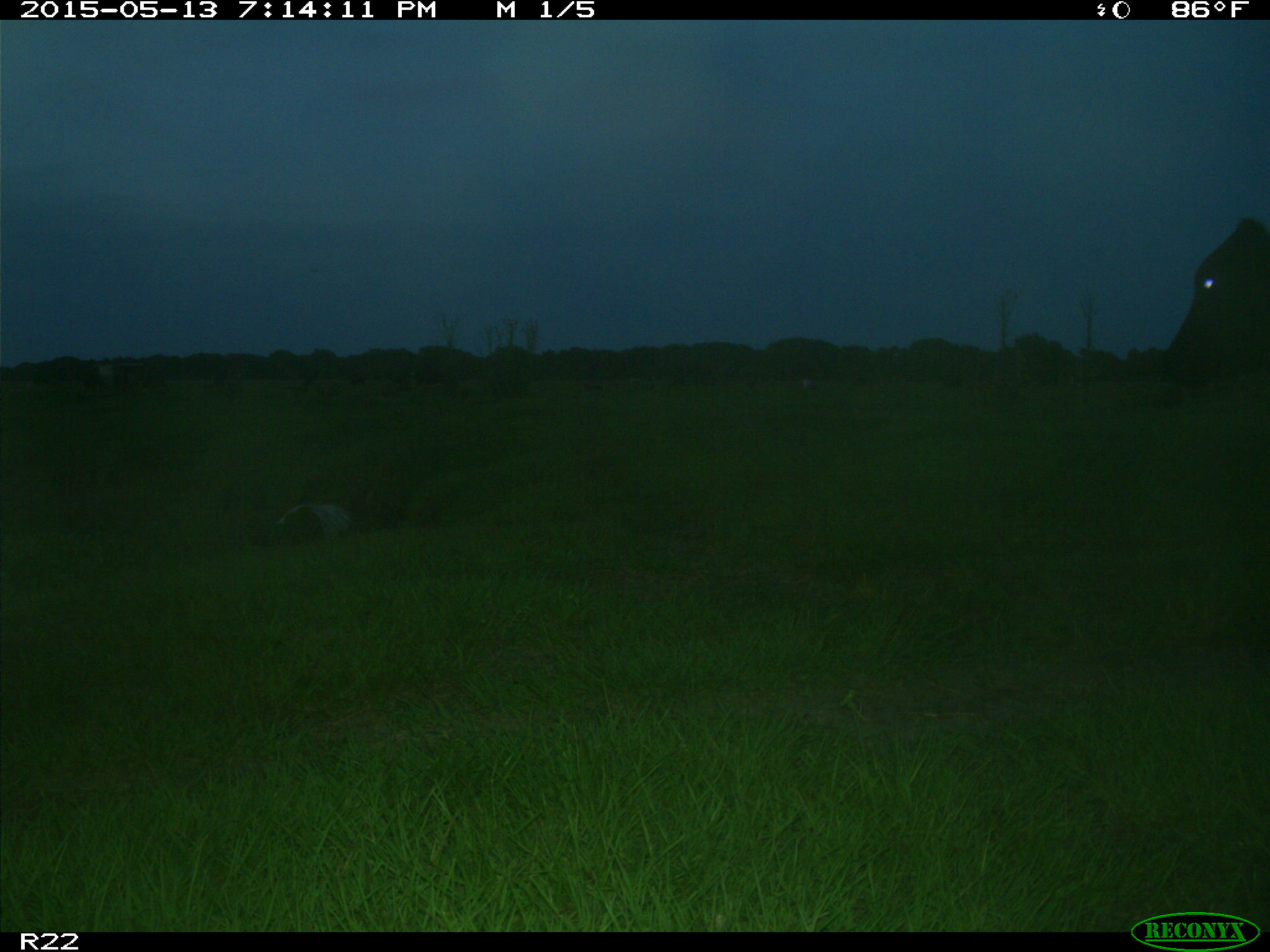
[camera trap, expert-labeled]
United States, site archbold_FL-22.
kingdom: Animalia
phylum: Chordata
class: Mammalia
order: Artiodactyla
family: Bovidae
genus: Bos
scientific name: Bos taurus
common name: domestic cow